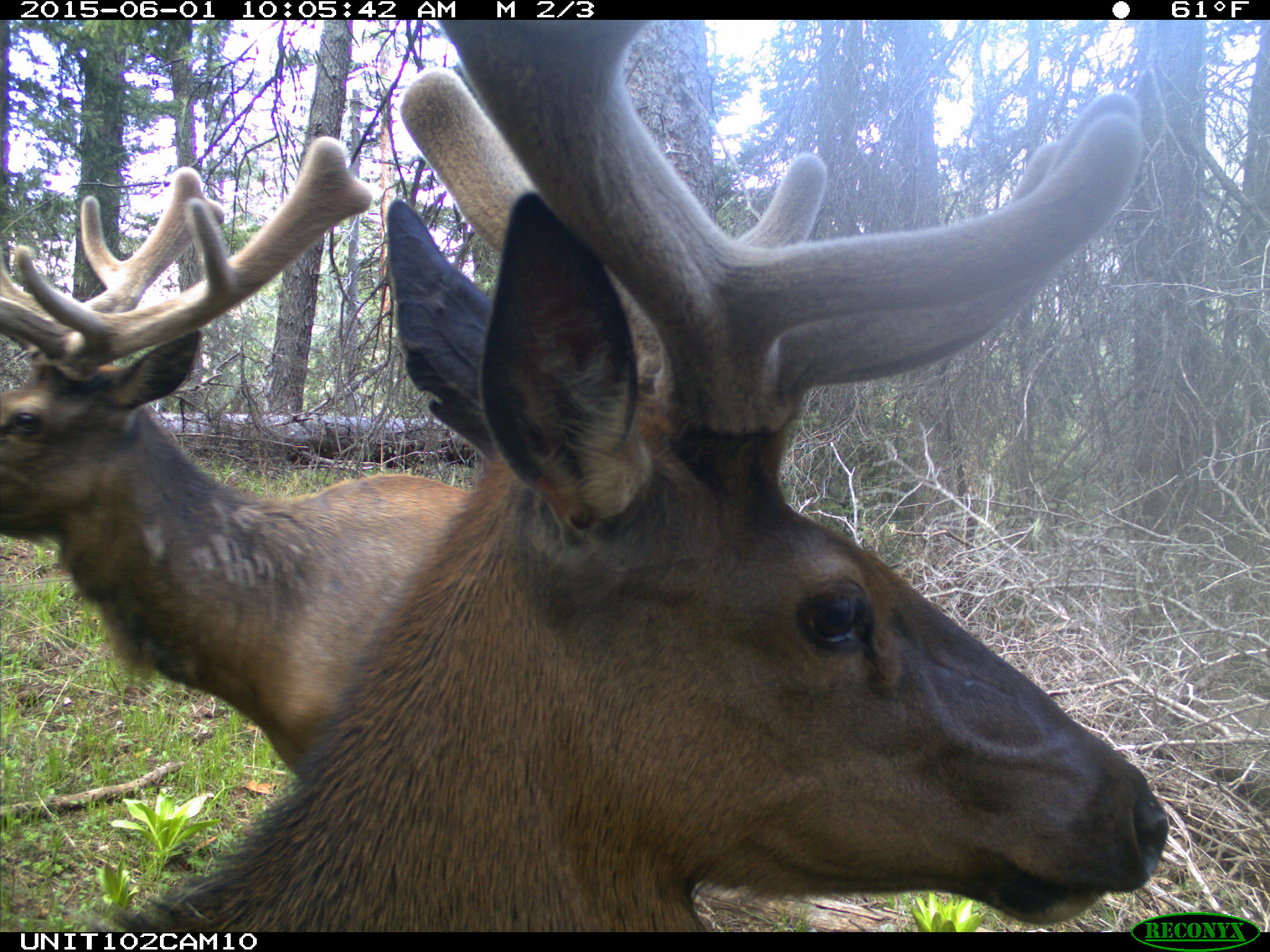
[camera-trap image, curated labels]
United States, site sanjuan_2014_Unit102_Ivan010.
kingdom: Animalia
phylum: Chordata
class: Mammalia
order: Artiodactyla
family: Cervidae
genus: Cervus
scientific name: Cervus elaphus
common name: red deer